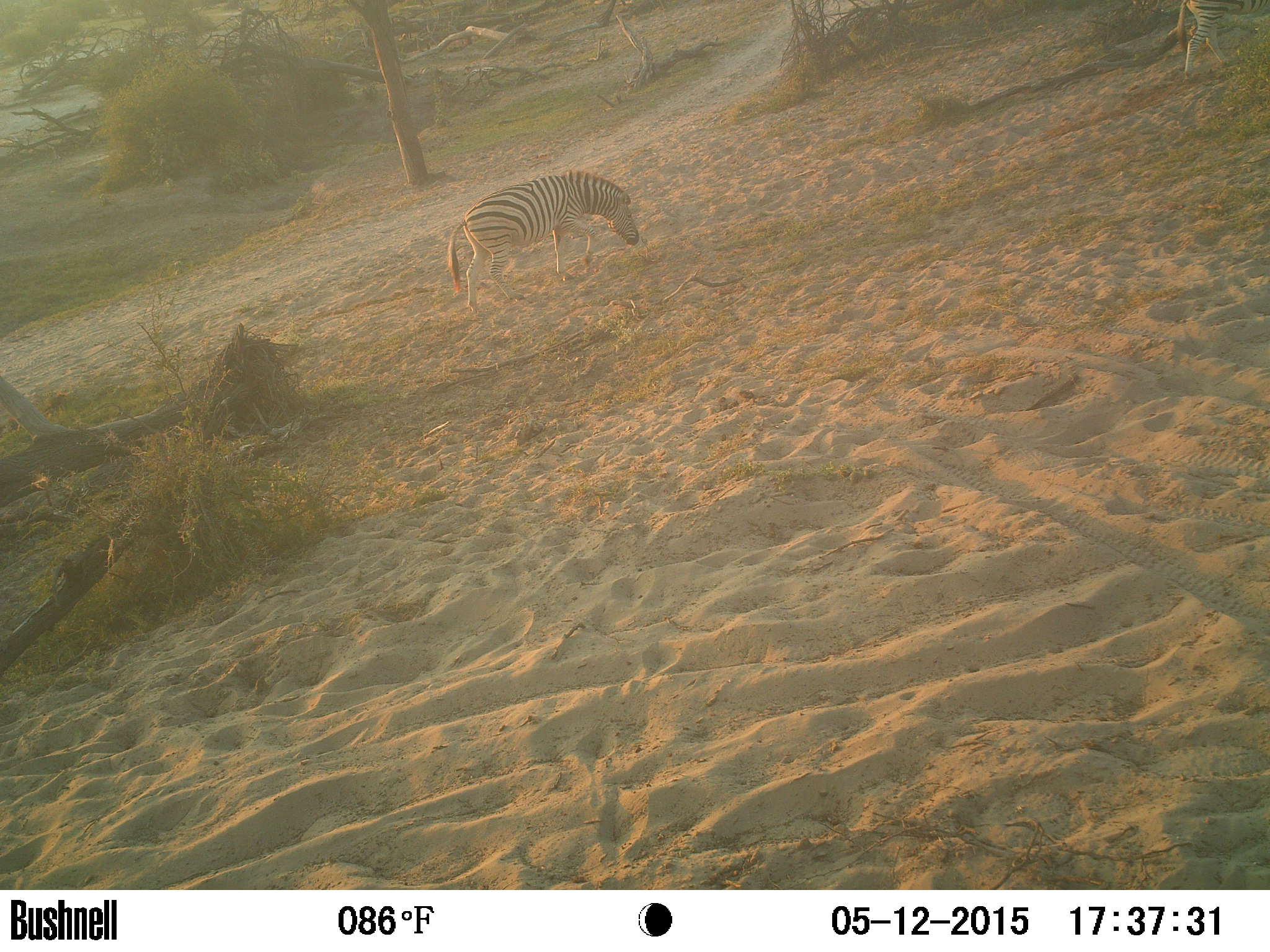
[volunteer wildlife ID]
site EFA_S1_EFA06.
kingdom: Animalia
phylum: Chordata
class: Mammalia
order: Perissodactyla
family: Equidae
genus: Equus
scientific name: Equus quagga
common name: plains zebra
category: zebraplains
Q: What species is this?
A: Zebraplains (plains zebra) (Equus quagga).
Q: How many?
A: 1.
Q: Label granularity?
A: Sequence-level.